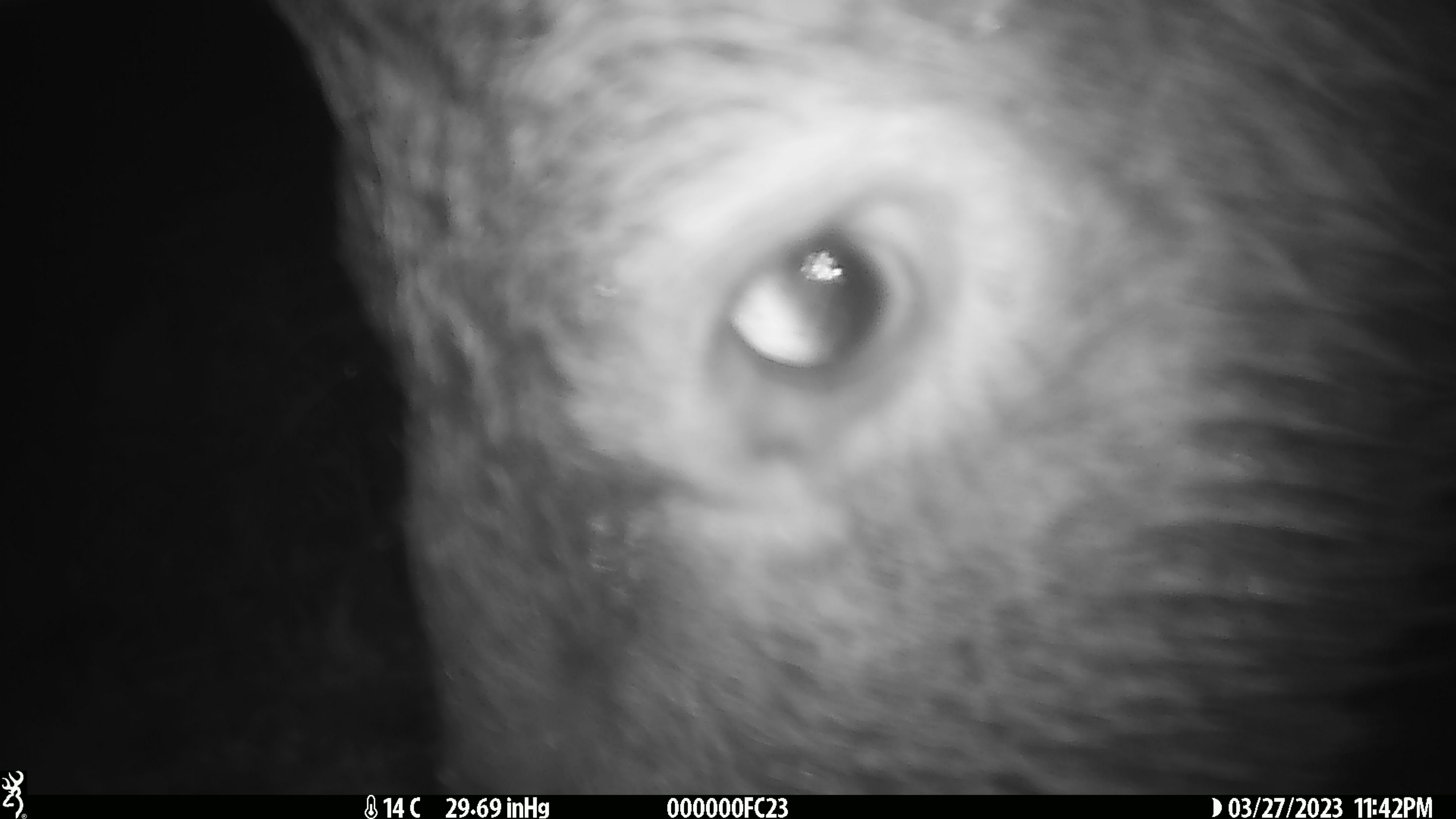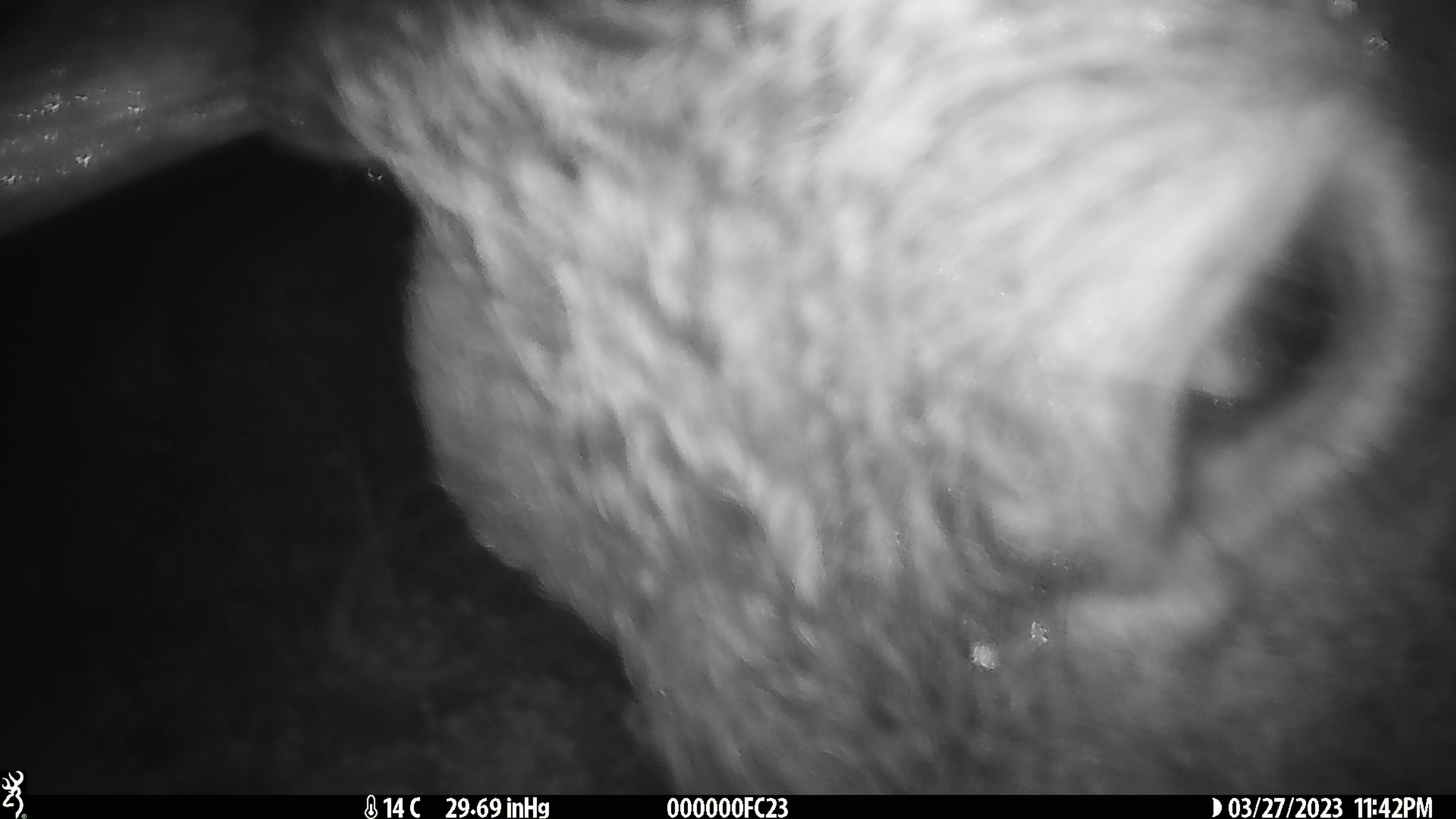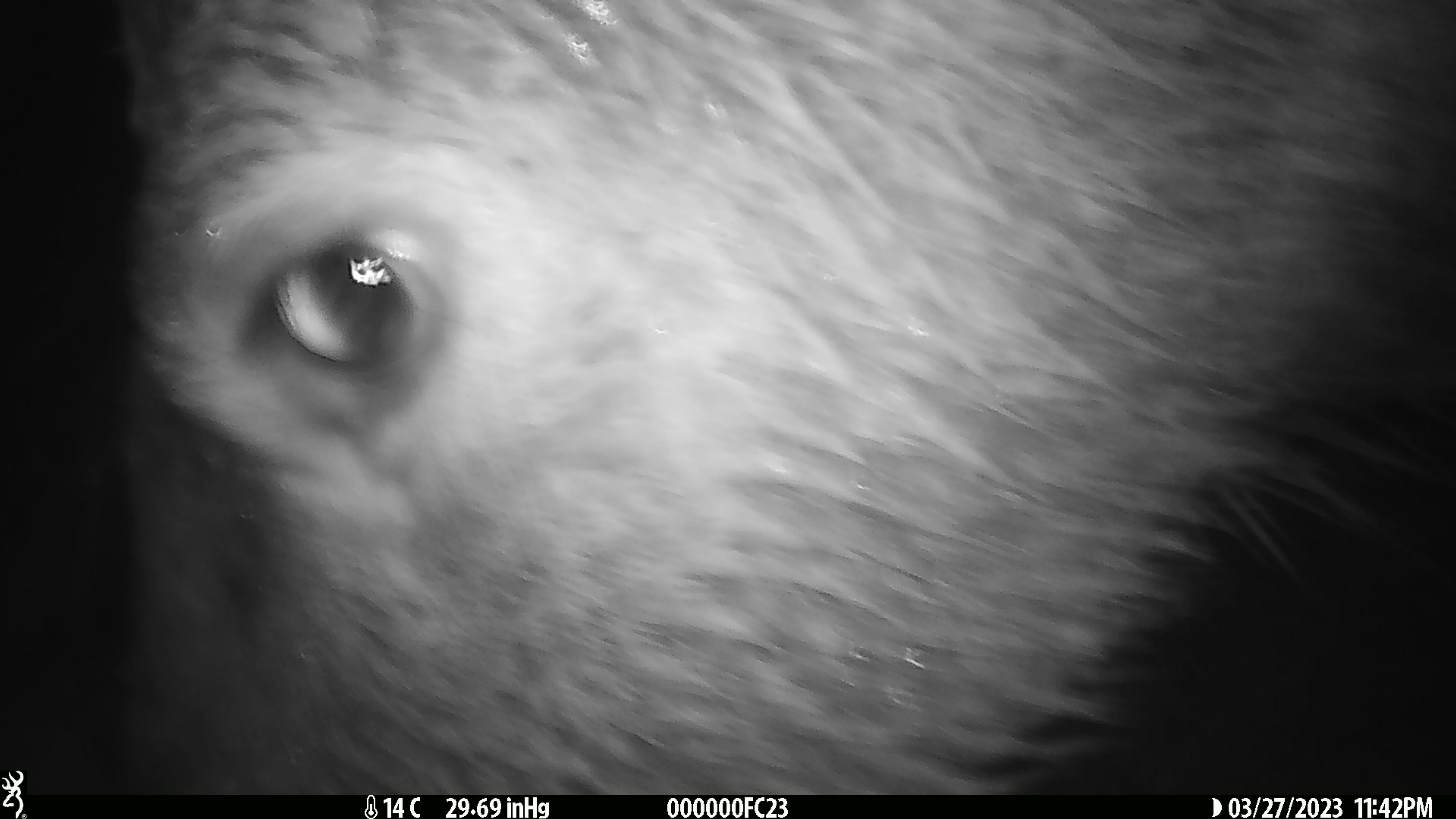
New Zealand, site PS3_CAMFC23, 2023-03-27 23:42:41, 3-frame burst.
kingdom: Animalia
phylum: Chordata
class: Mammalia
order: Artiodactyla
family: Cervidae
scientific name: Cervidae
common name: deer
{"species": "deer (Cervidae)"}